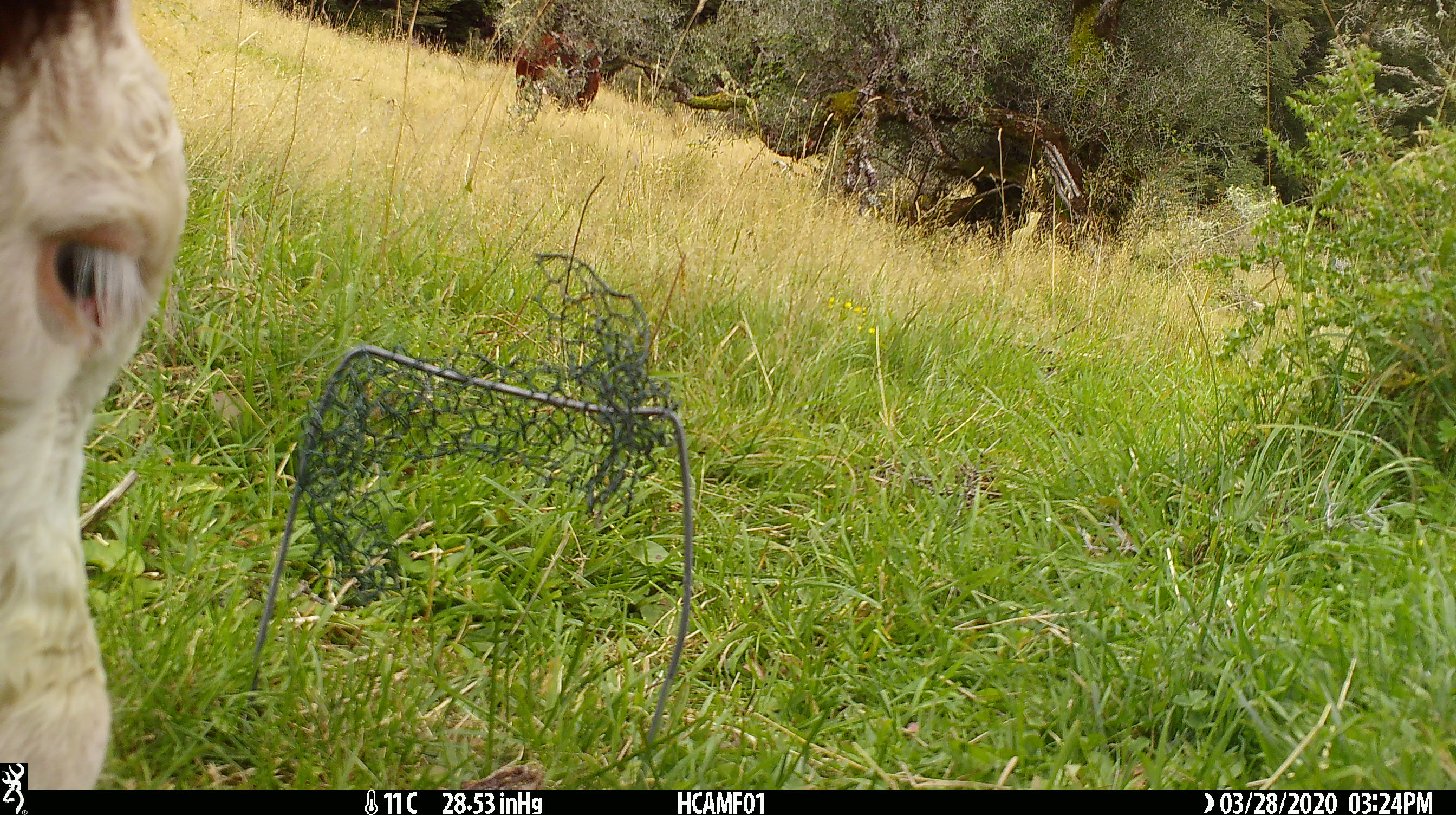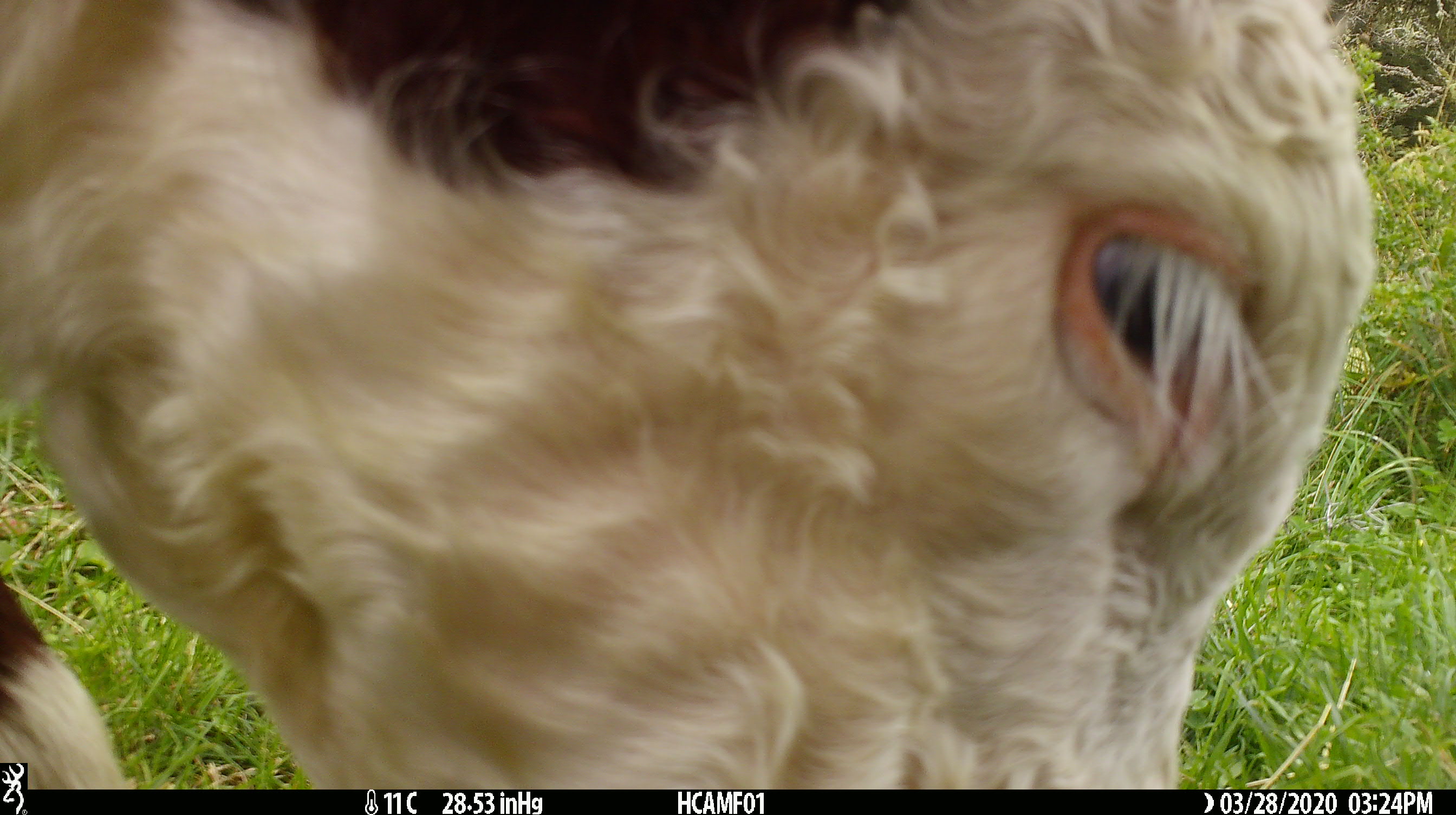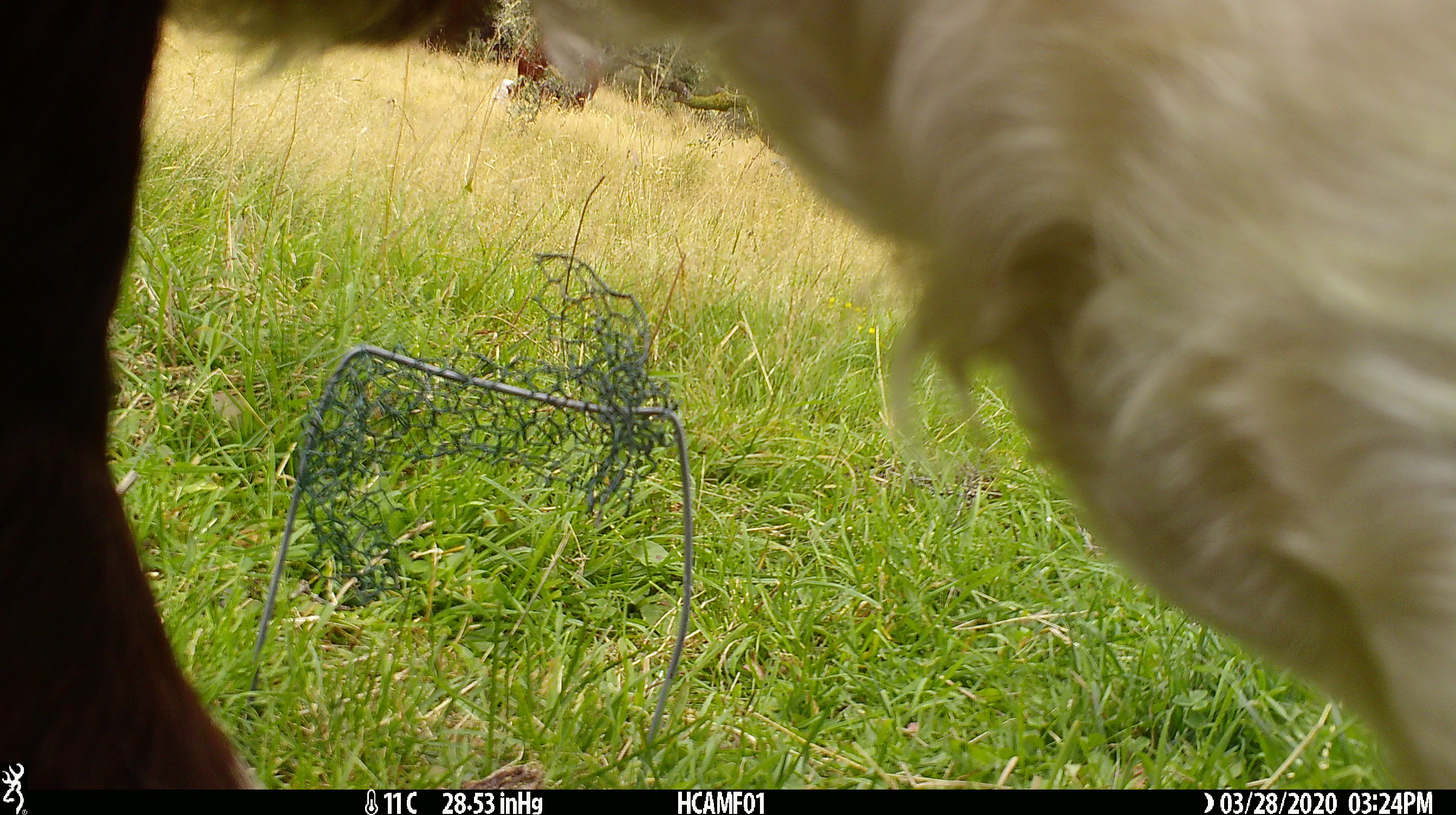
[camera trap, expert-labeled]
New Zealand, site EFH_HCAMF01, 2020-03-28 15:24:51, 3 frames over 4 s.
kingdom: Animalia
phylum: Chordata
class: Mammalia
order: Artiodactyla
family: Bovidae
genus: Bos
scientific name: Bos taurus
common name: domestic cow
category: cow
Cow (domestic cow) (Bos taurus).